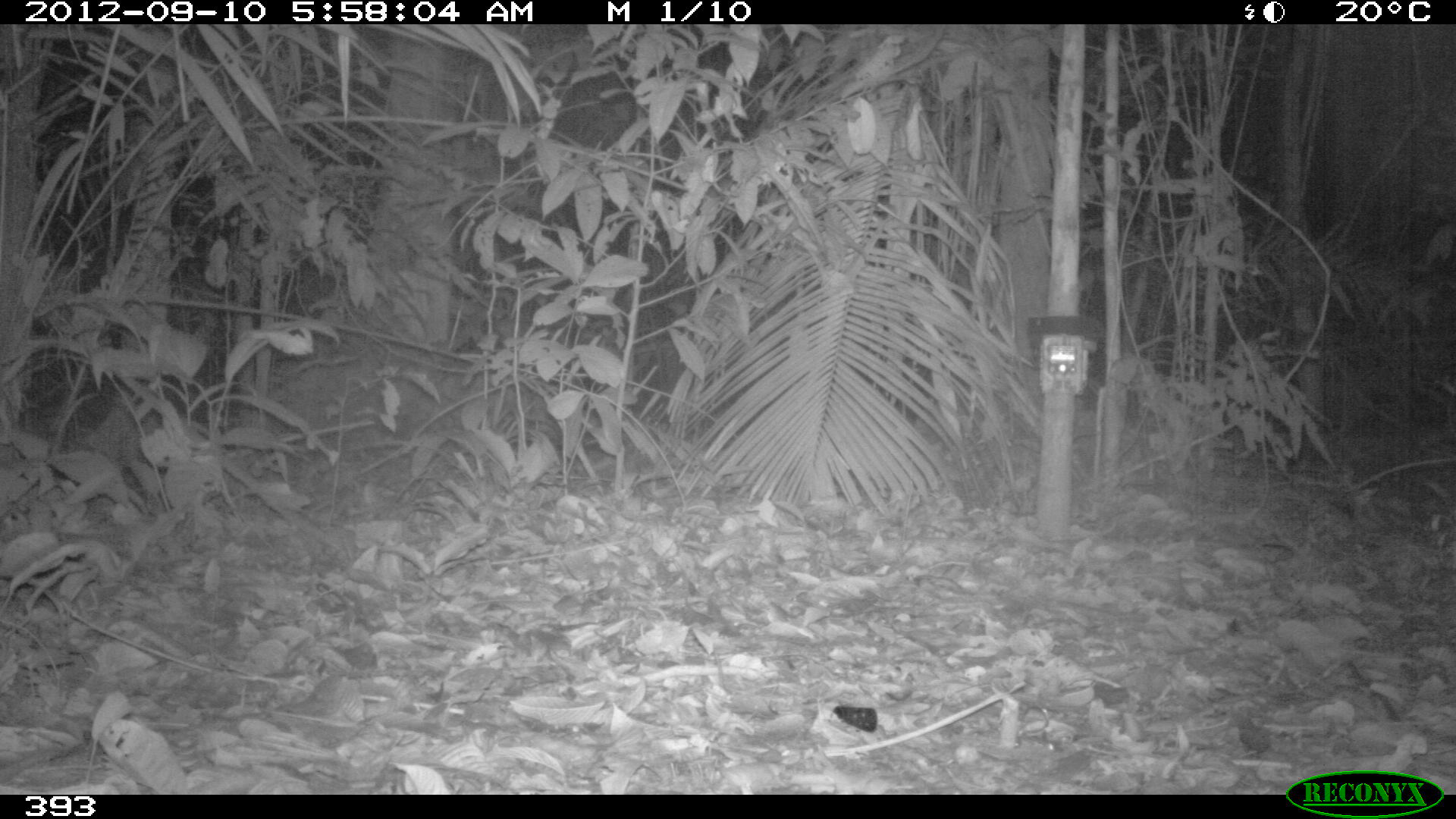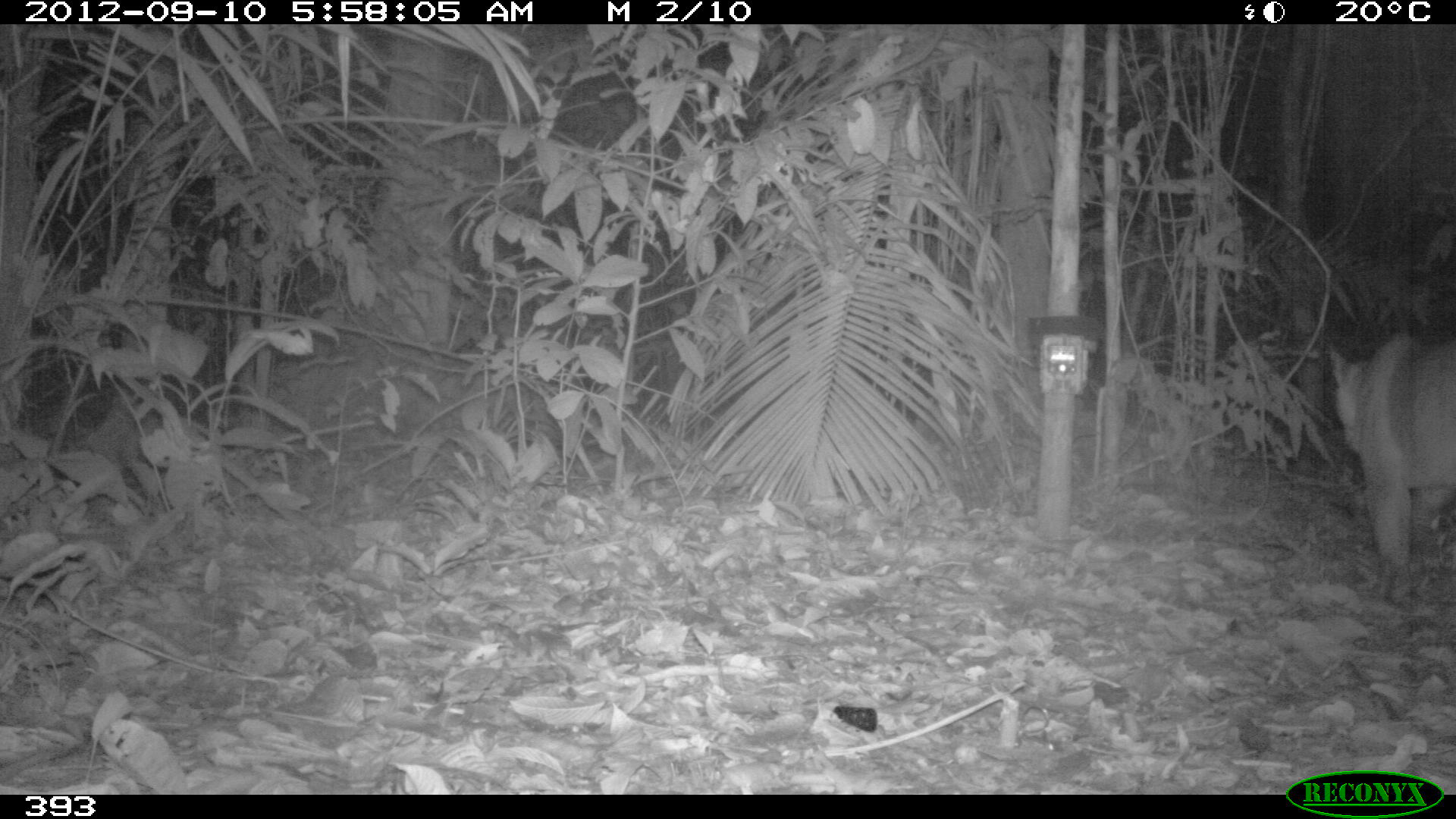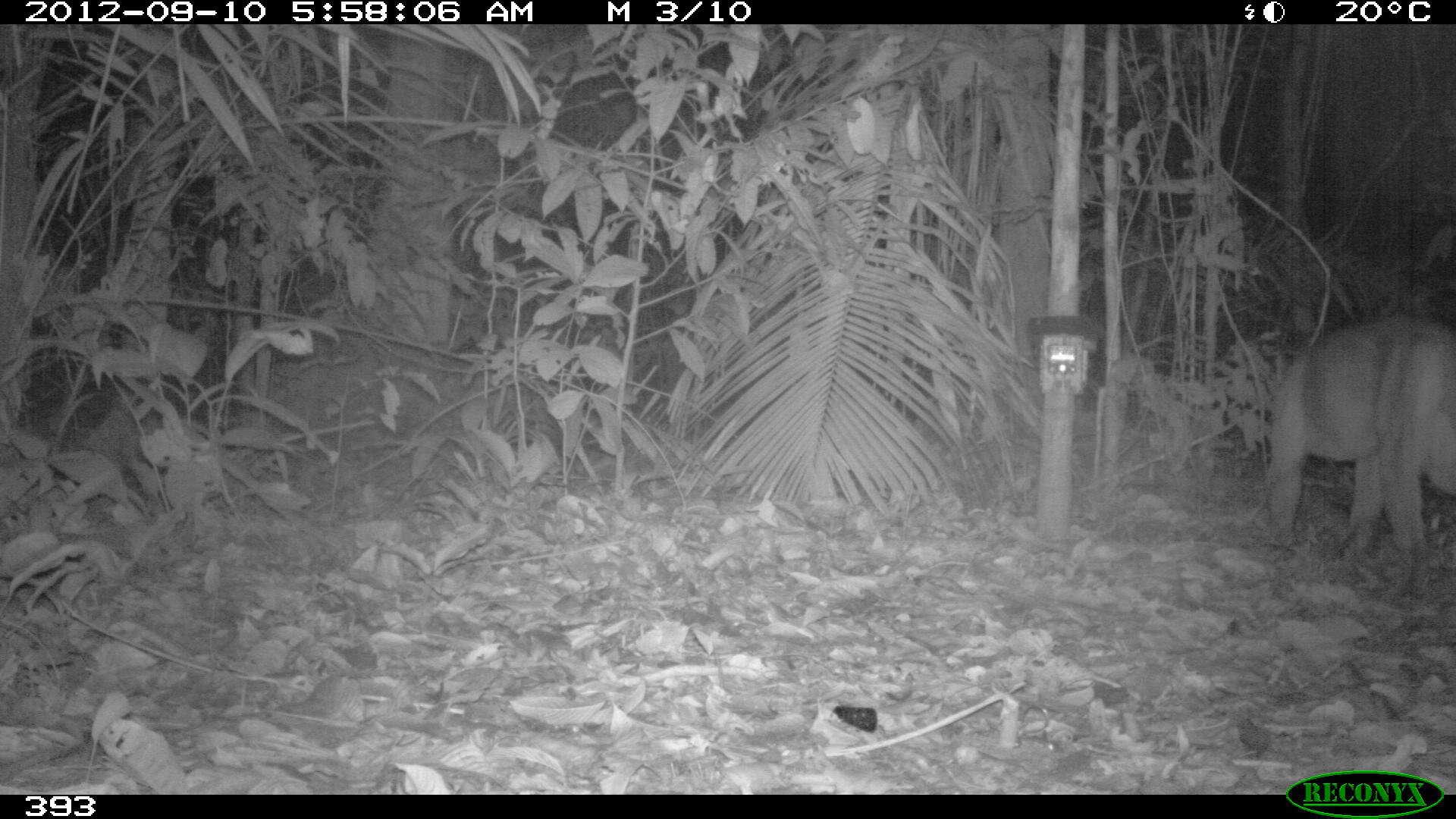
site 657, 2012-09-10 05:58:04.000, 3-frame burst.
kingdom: Animalia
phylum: Chordata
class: Mammalia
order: Carnivora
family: Felidae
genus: Puma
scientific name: Puma concolor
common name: mountain lion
Puma concolor (mountain lion).